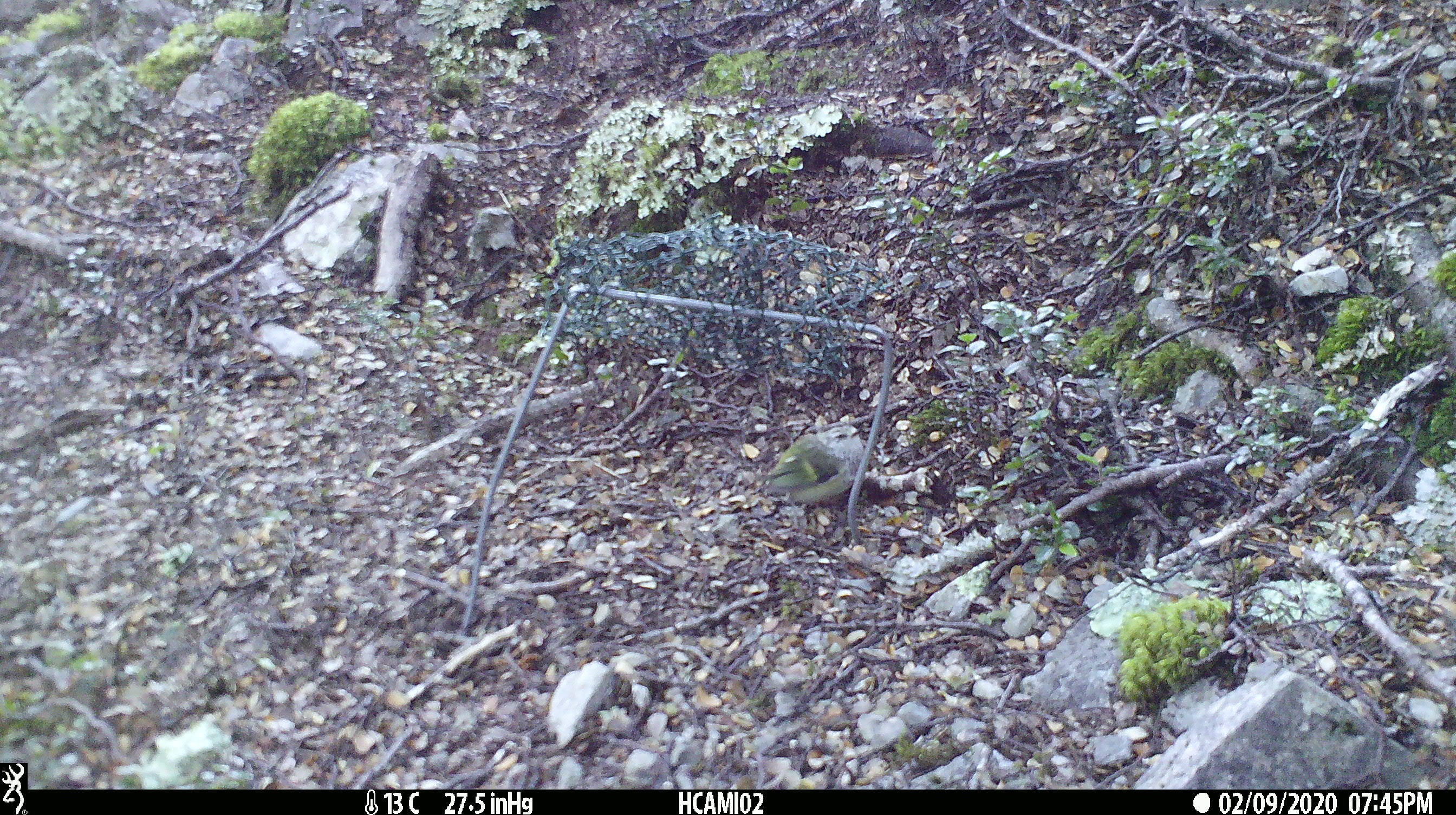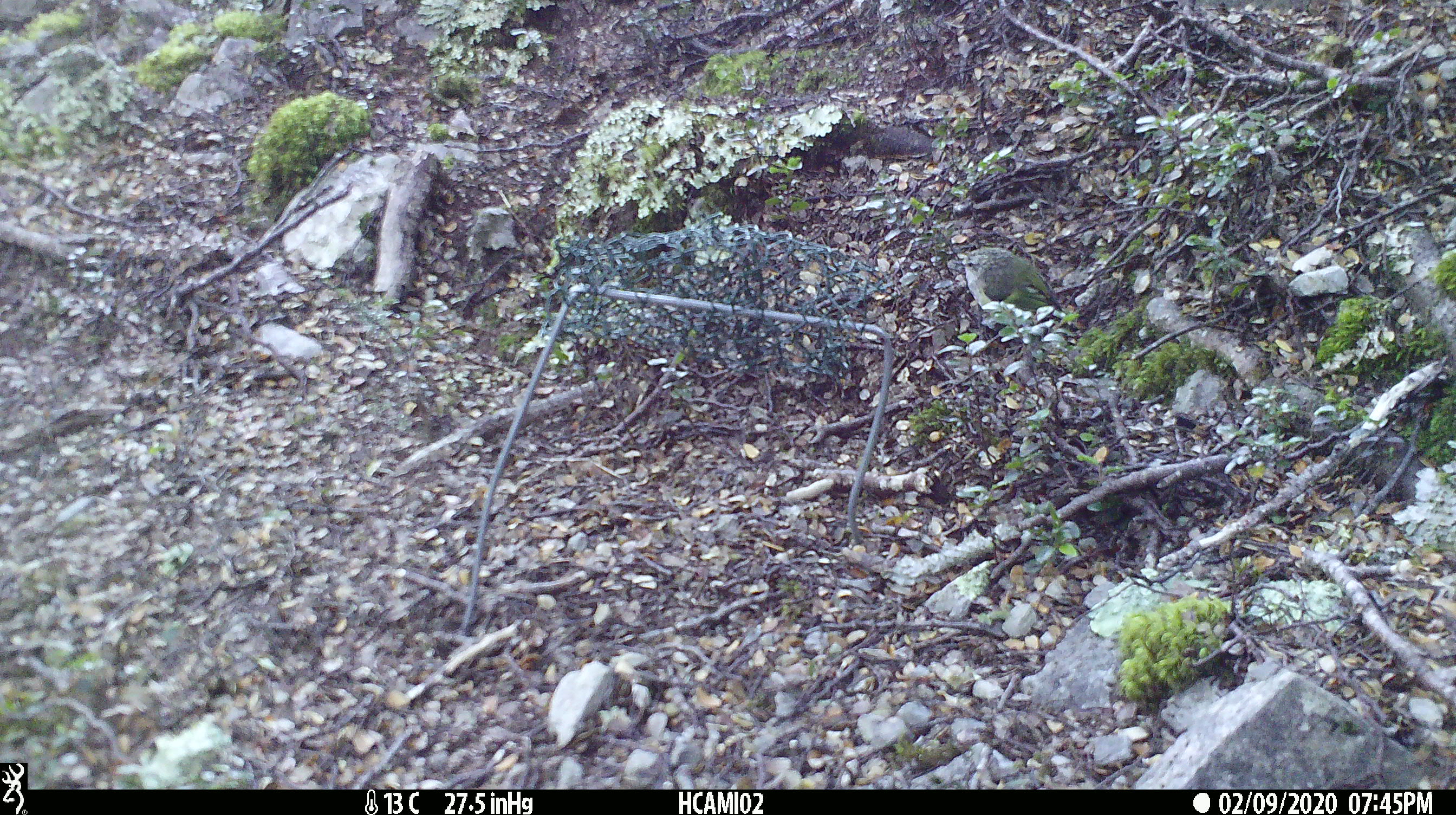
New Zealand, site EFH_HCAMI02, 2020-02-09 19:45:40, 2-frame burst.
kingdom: Animalia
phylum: Chordata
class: Aves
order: Passeriformes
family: Acanthisittidae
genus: Acanthisitta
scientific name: Acanthisitta chloris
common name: rifleman